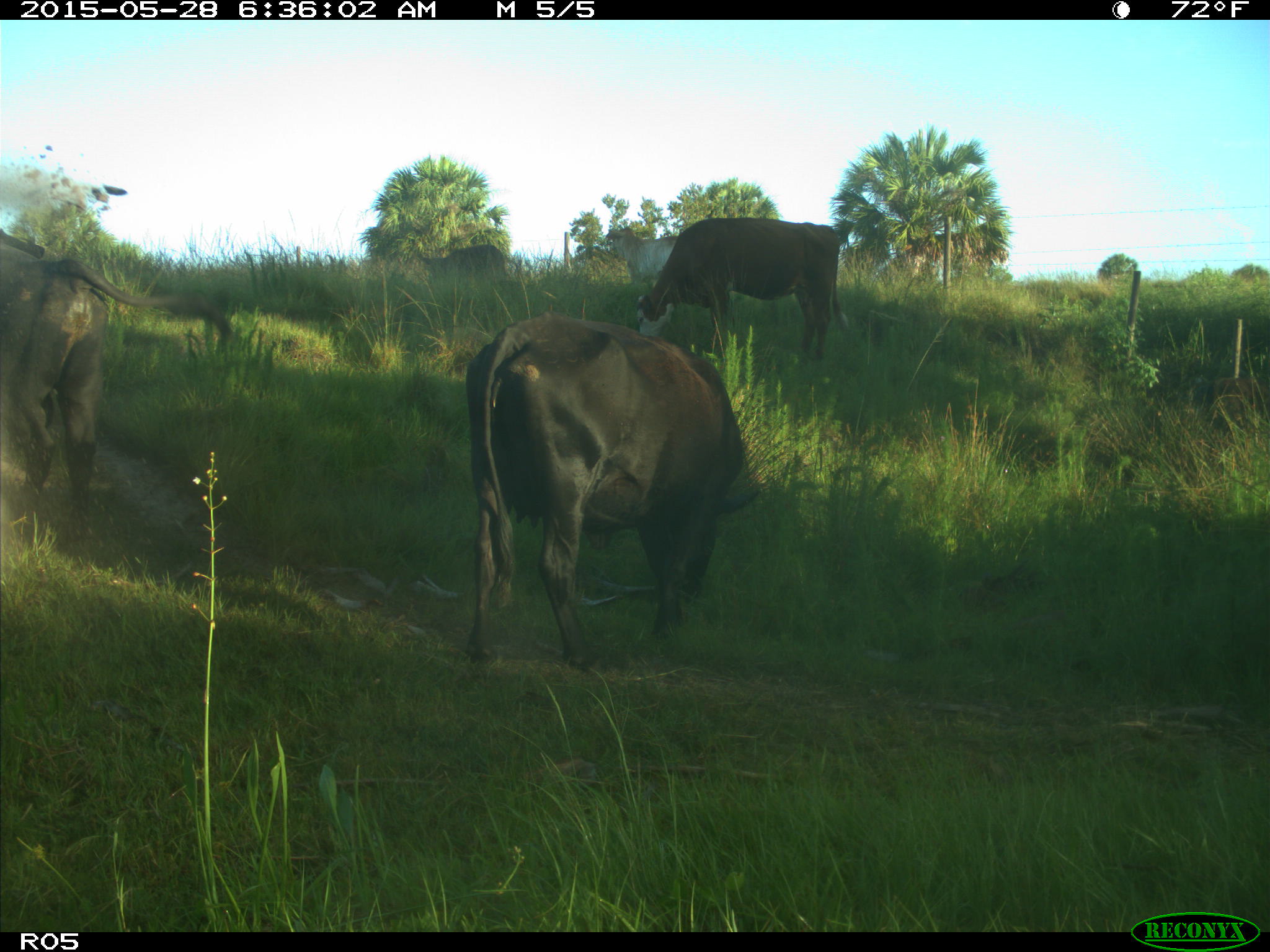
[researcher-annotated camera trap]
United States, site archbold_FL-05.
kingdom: Animalia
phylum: Chordata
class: Mammalia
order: Artiodactyla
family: Bovidae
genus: Bos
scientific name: Bos taurus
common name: domestic cow